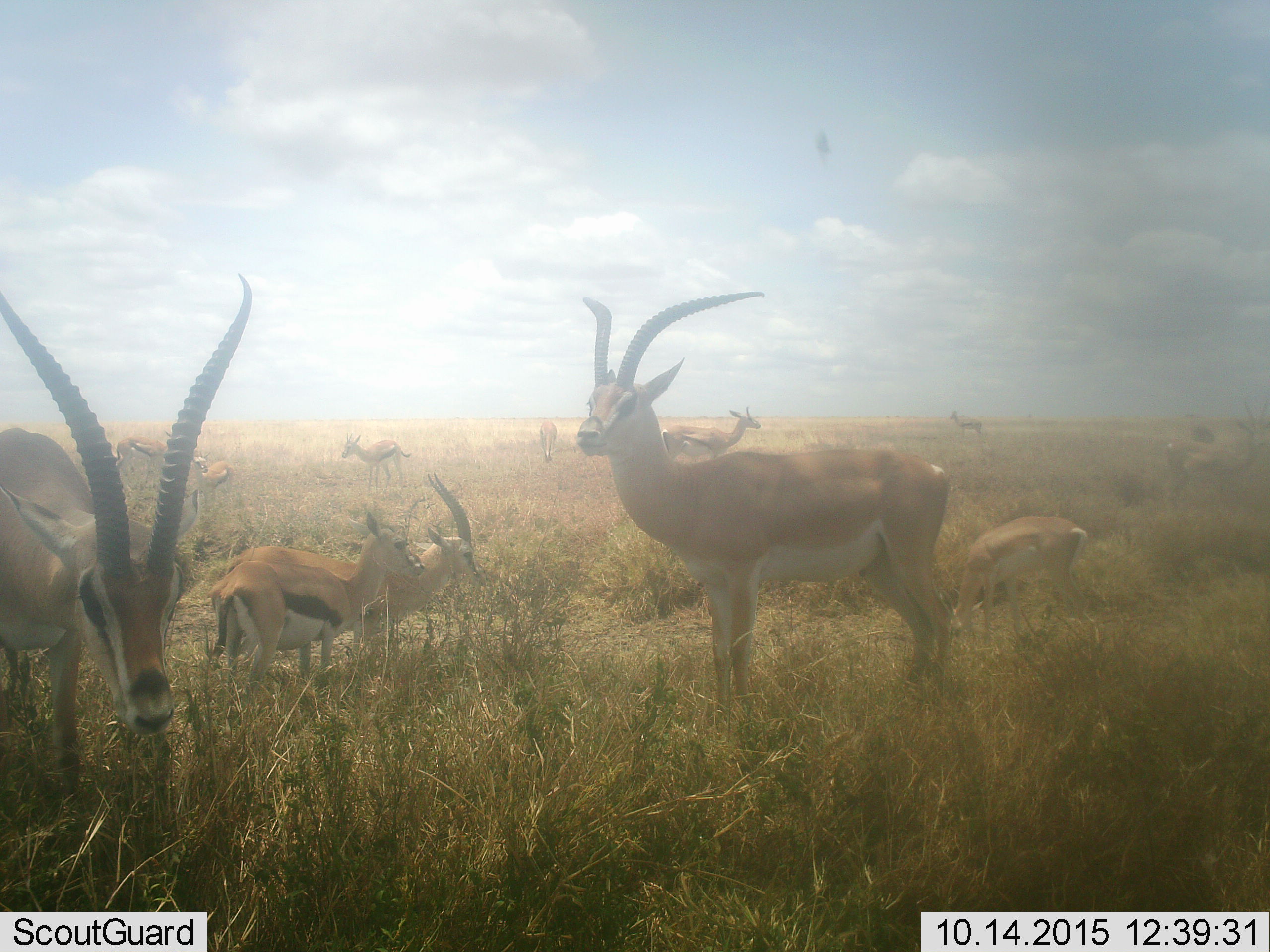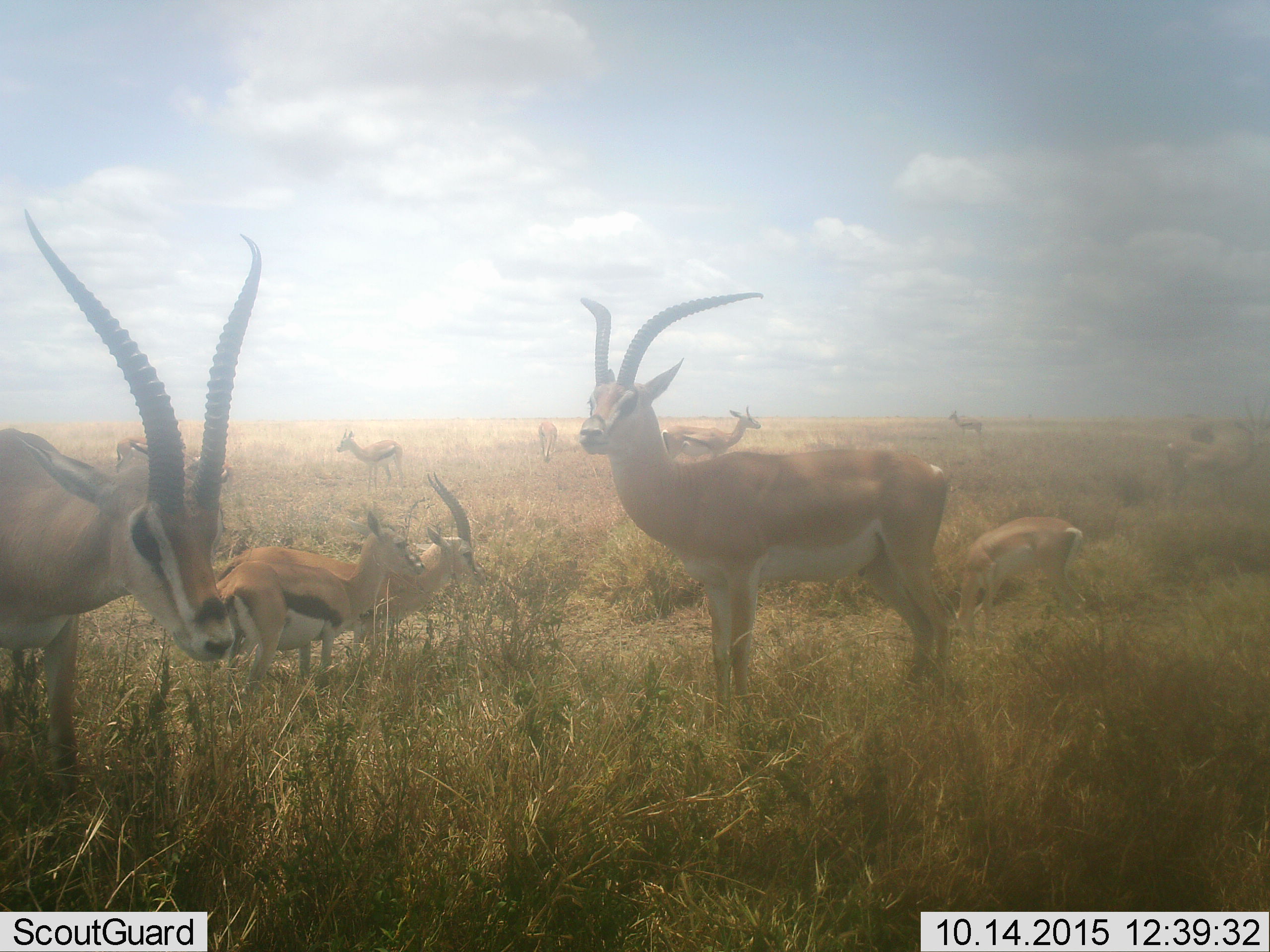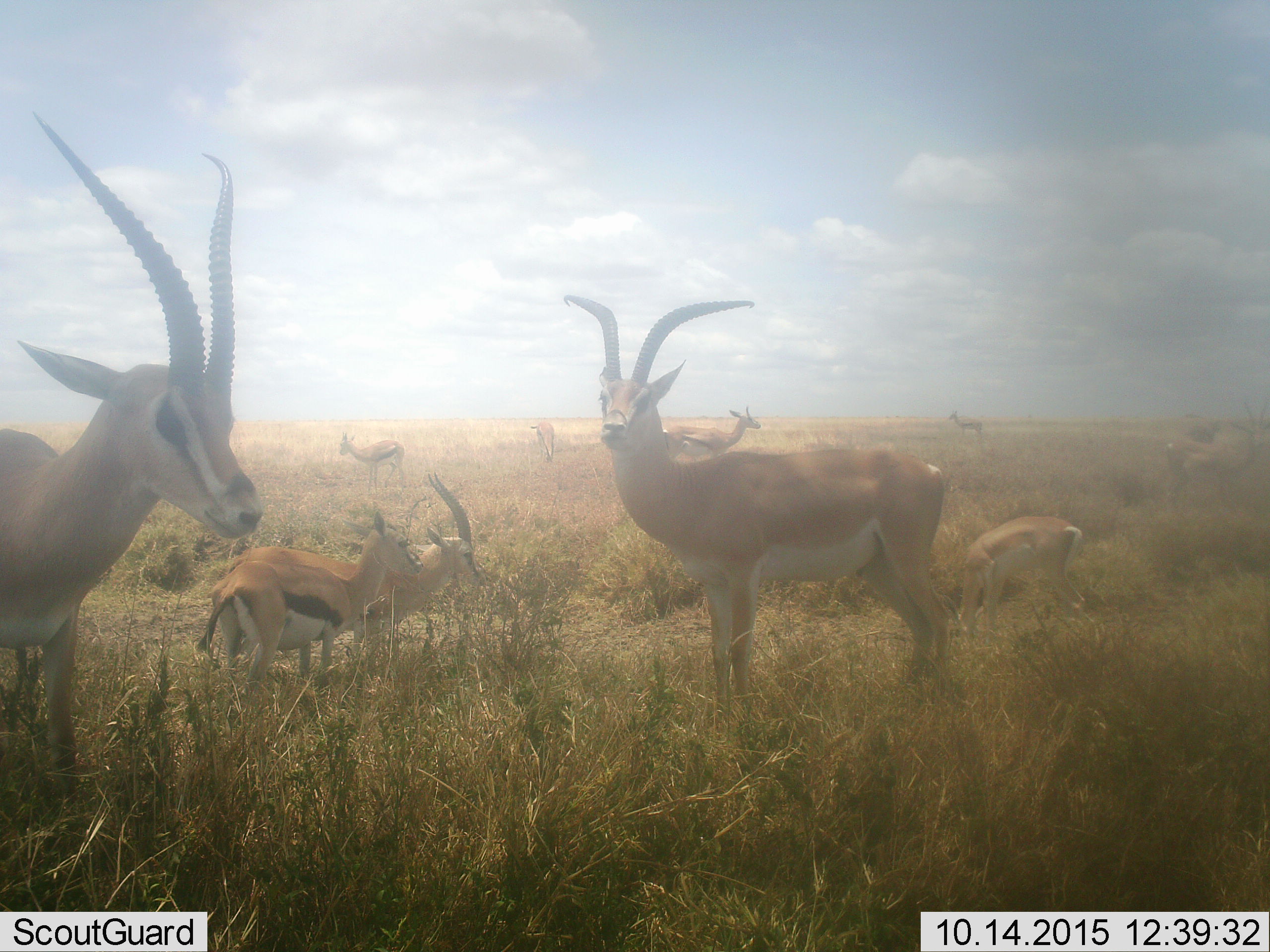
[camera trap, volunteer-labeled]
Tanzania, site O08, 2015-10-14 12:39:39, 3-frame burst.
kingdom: Animalia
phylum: Chordata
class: Mammalia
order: Artiodactyla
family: Bovidae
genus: Eudorcas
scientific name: Eudorcas thomsonii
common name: thomson's gazelle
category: gazellethomsons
Gazellethomsons (thomson's gazelle) (Eudorcas thomsonii), count 11-50. Behavior (volunteer vote fractions): standing 50%, resting 38%, moving 12%, interacting 0%. Young present (vote fraction): 50%. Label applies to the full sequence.